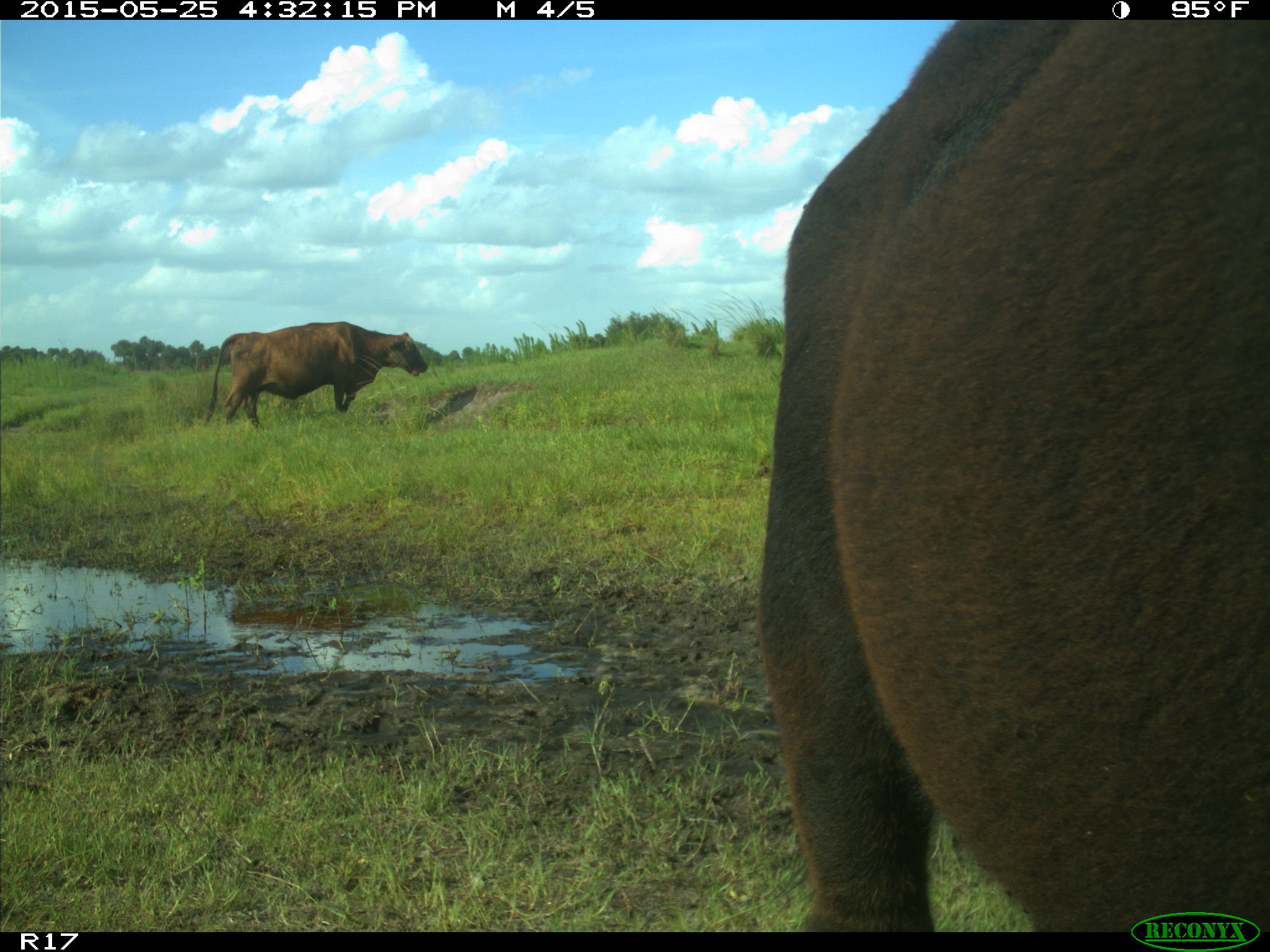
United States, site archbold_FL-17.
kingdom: Animalia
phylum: Chordata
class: Mammalia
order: Artiodactyla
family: Bovidae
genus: Bos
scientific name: Bos taurus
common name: domestic cow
Bos taurus (domestic cow).